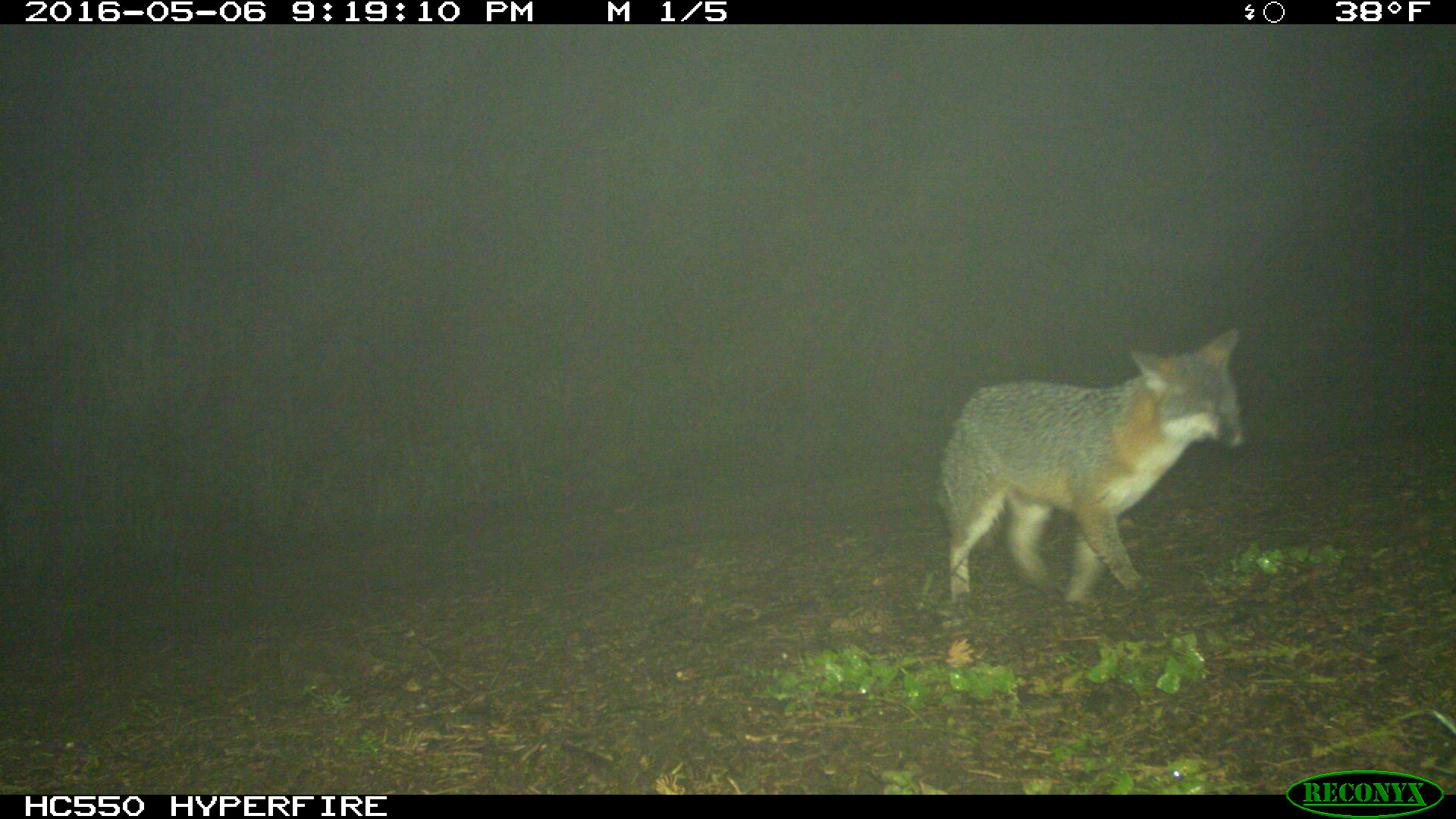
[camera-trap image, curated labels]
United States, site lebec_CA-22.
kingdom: Animalia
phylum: Chordata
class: Mammalia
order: Carnivora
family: Canidae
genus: Urocyon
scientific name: Urocyon cinereoargenteus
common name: gray fox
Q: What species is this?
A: Urocyon cinereoargenteus (gray fox).